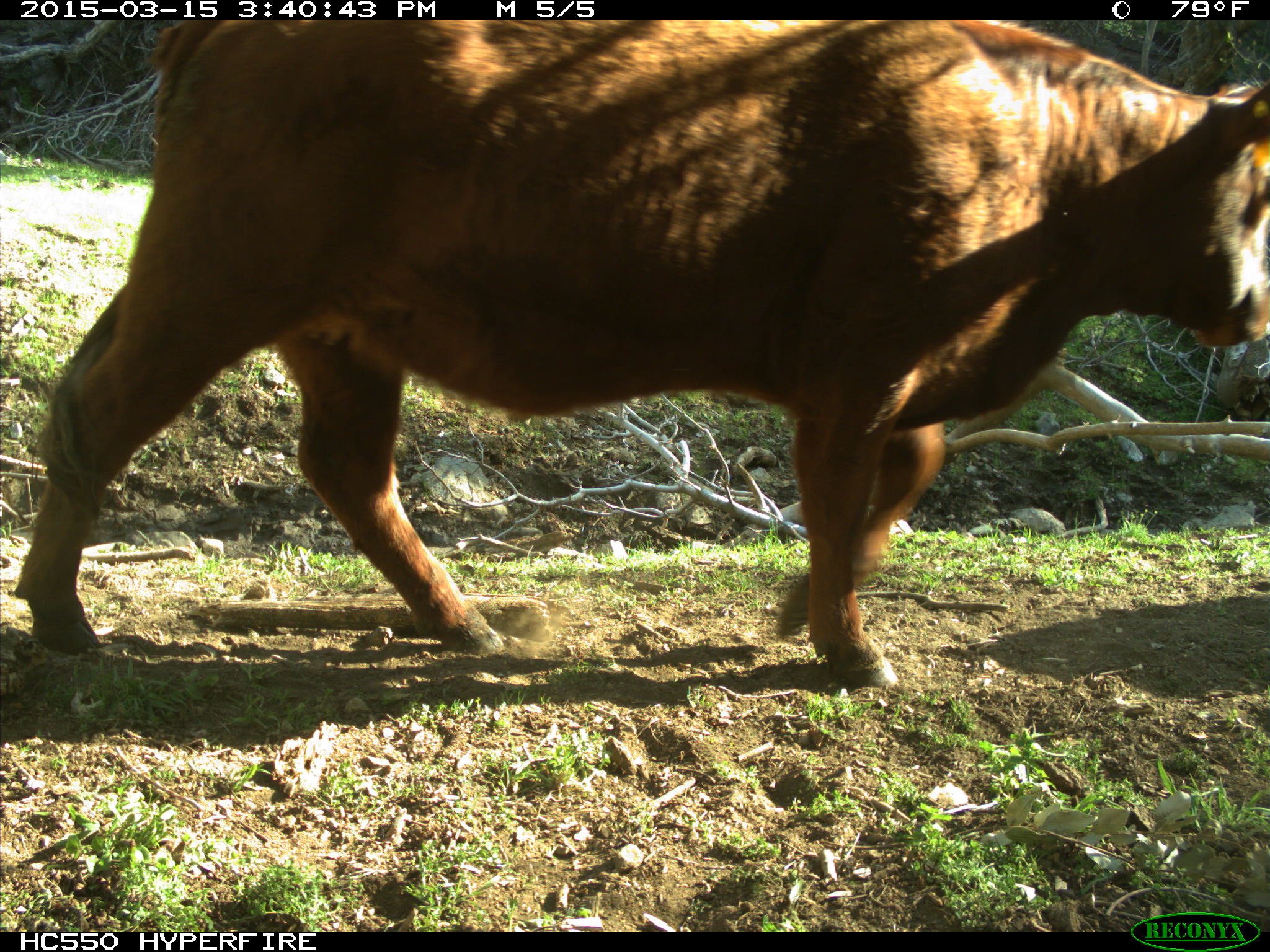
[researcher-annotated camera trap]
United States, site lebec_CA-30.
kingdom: Animalia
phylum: Chordata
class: Mammalia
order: Artiodactyla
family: Bovidae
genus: Bos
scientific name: Bos taurus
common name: domestic cow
Bos taurus (domestic cow).